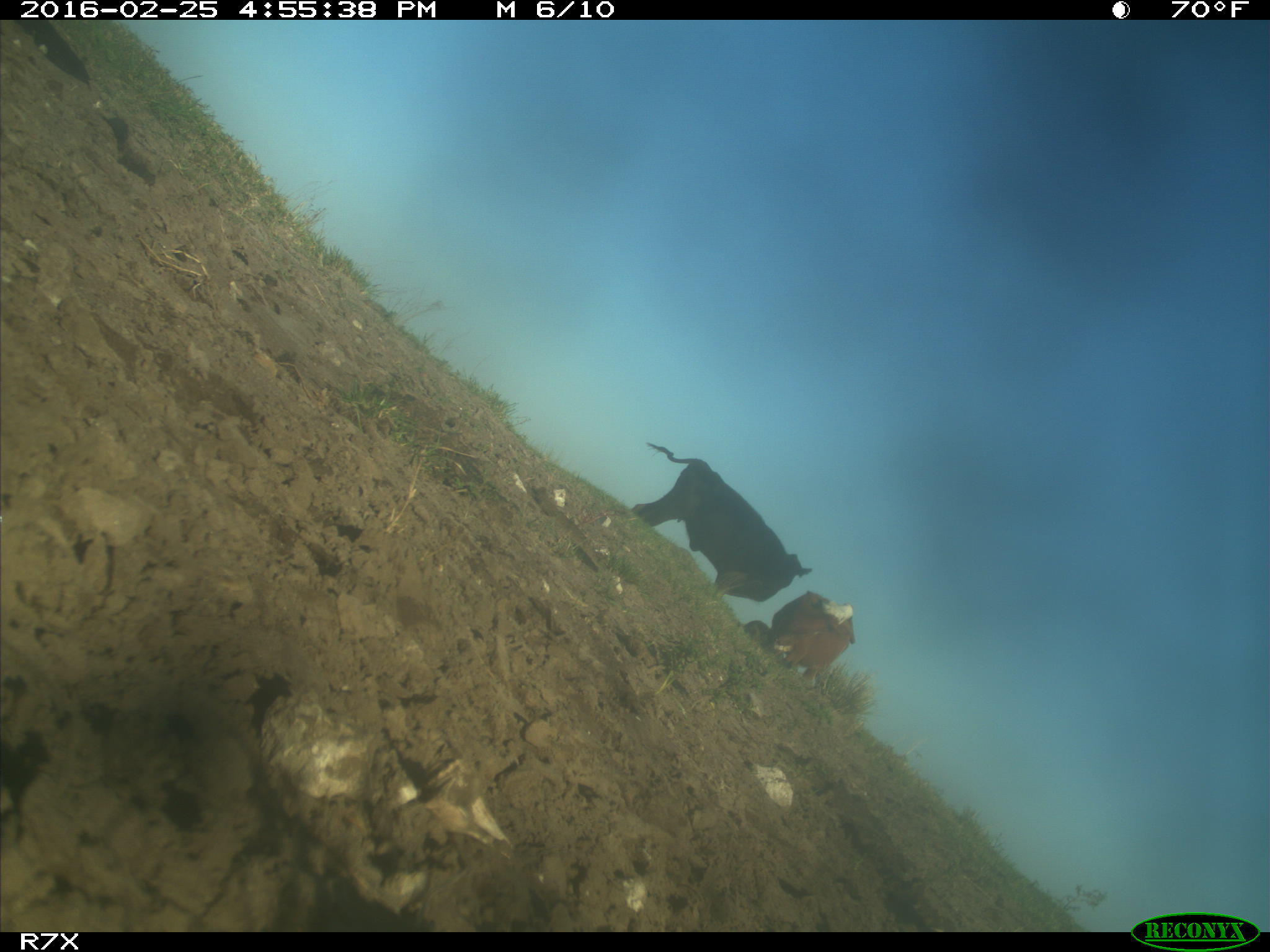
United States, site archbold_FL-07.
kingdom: Animalia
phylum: Chordata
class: Mammalia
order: Artiodactyla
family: Bovidae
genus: Bos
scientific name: Bos taurus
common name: domestic cow